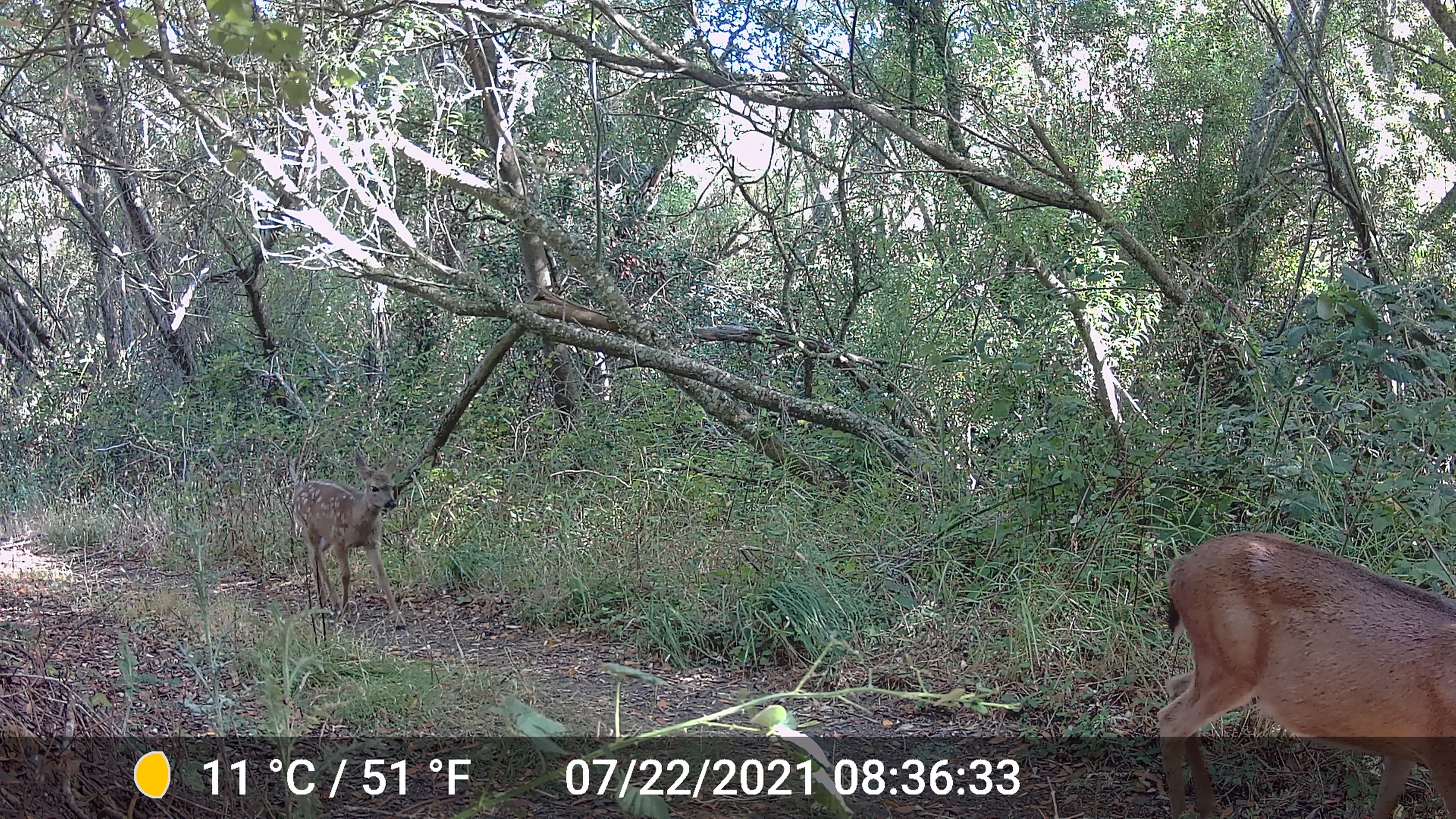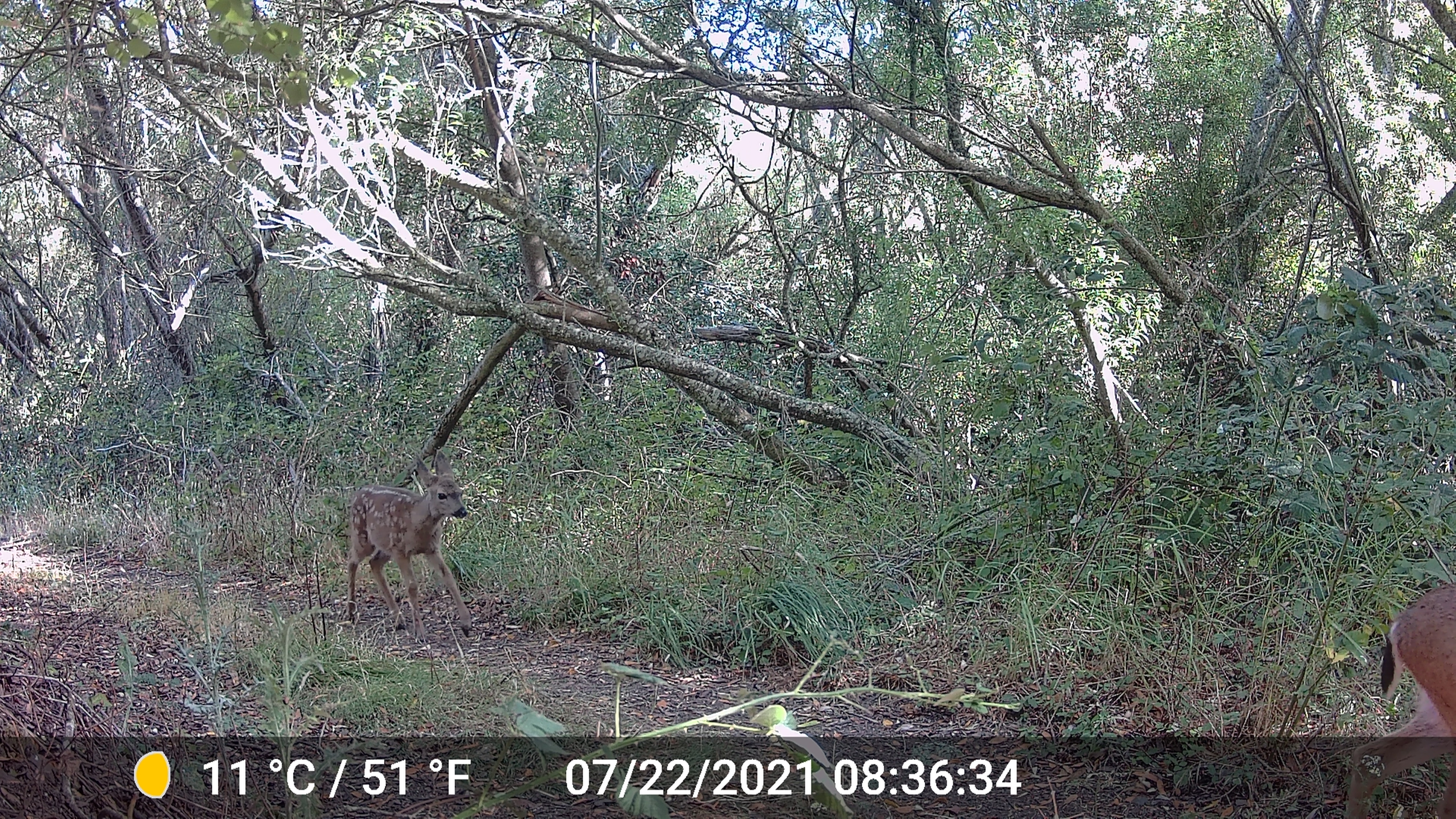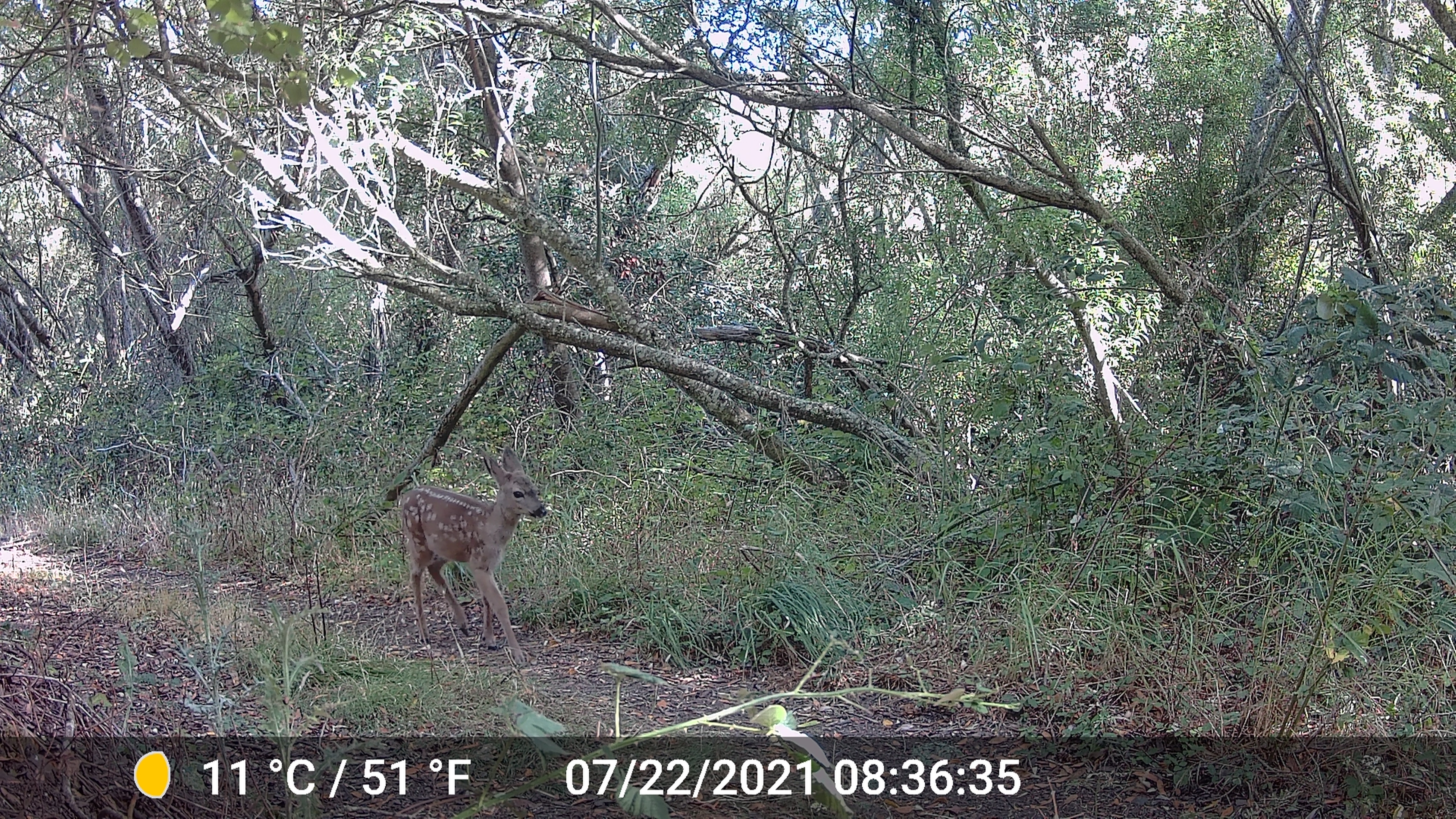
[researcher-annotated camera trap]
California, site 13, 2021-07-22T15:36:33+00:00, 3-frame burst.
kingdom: Animalia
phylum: Chordata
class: Mammalia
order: Artiodactyla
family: Cervidae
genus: Odocoileus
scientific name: Odocoileus hemionus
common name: mule deer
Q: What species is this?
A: Mule deer (Odocoileus hemionus).